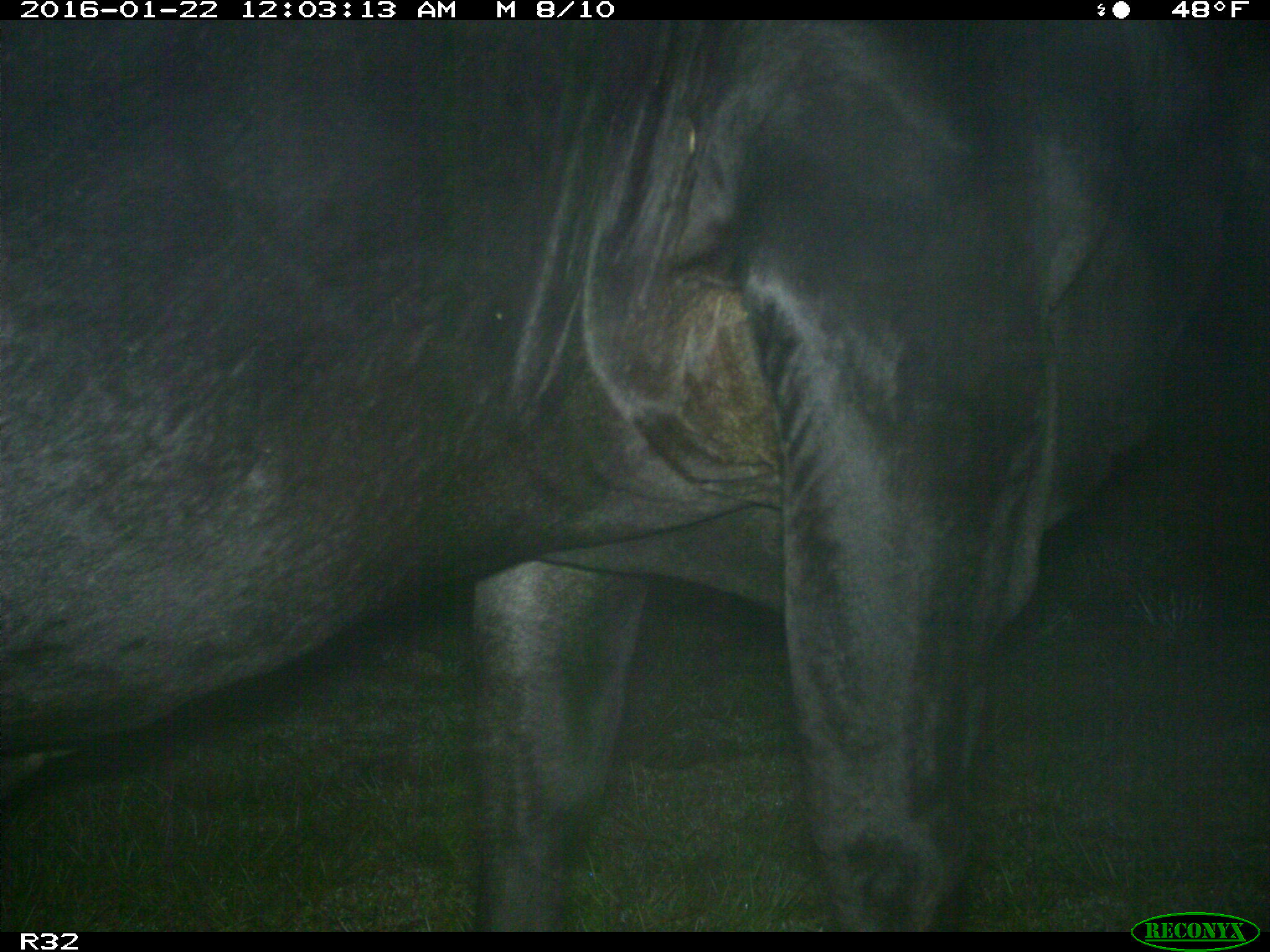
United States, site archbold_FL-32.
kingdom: Animalia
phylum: Chordata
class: Mammalia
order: Artiodactyla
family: Bovidae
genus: Bos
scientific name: Bos taurus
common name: domestic cow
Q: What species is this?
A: Bos taurus (domestic cow).